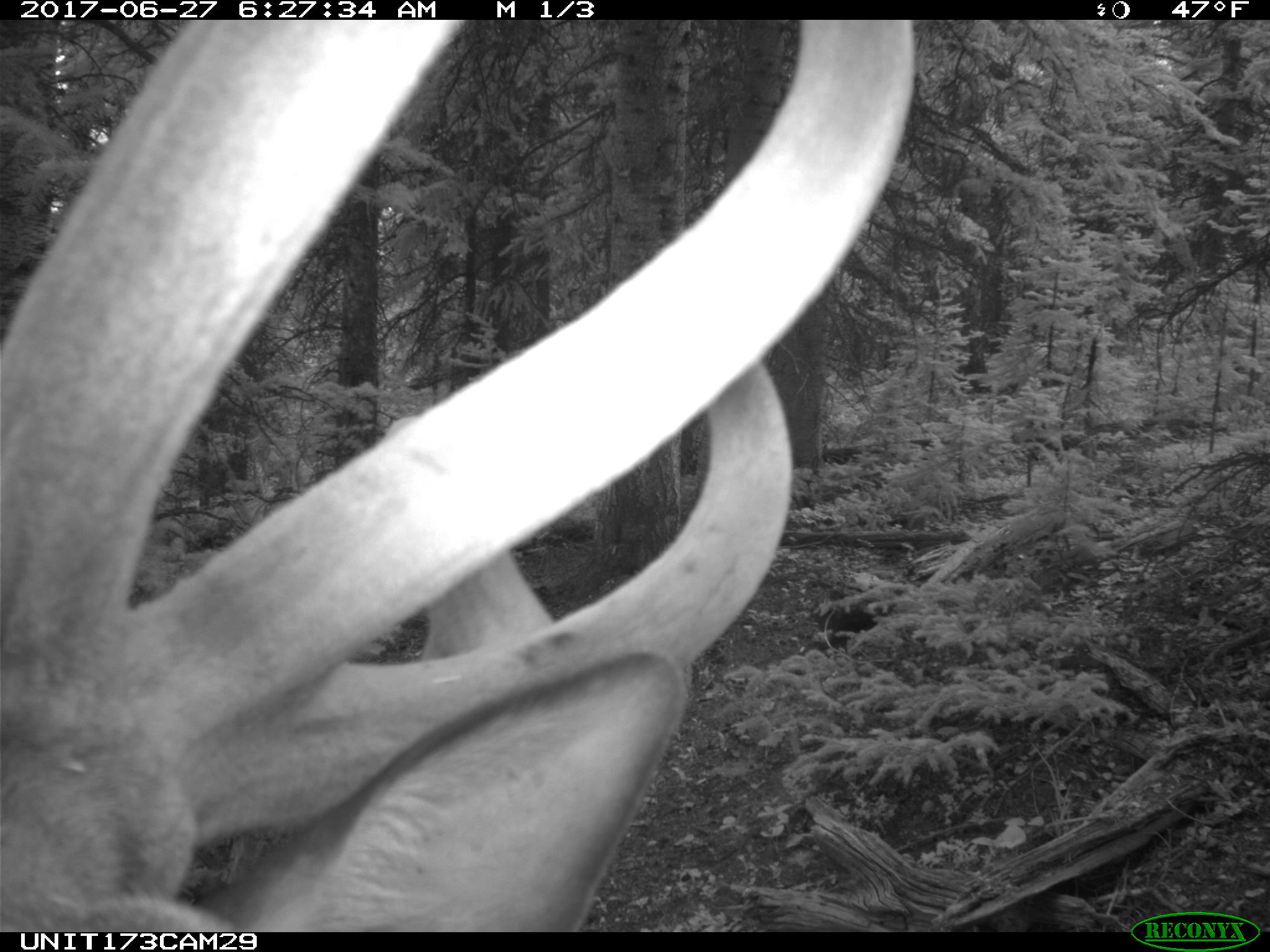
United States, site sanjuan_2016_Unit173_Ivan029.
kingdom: Animalia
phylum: Chordata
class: Mammalia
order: Artiodactyla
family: Cervidae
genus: Cervus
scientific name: Cervus elaphus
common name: red deer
Cervus elaphus (red deer).